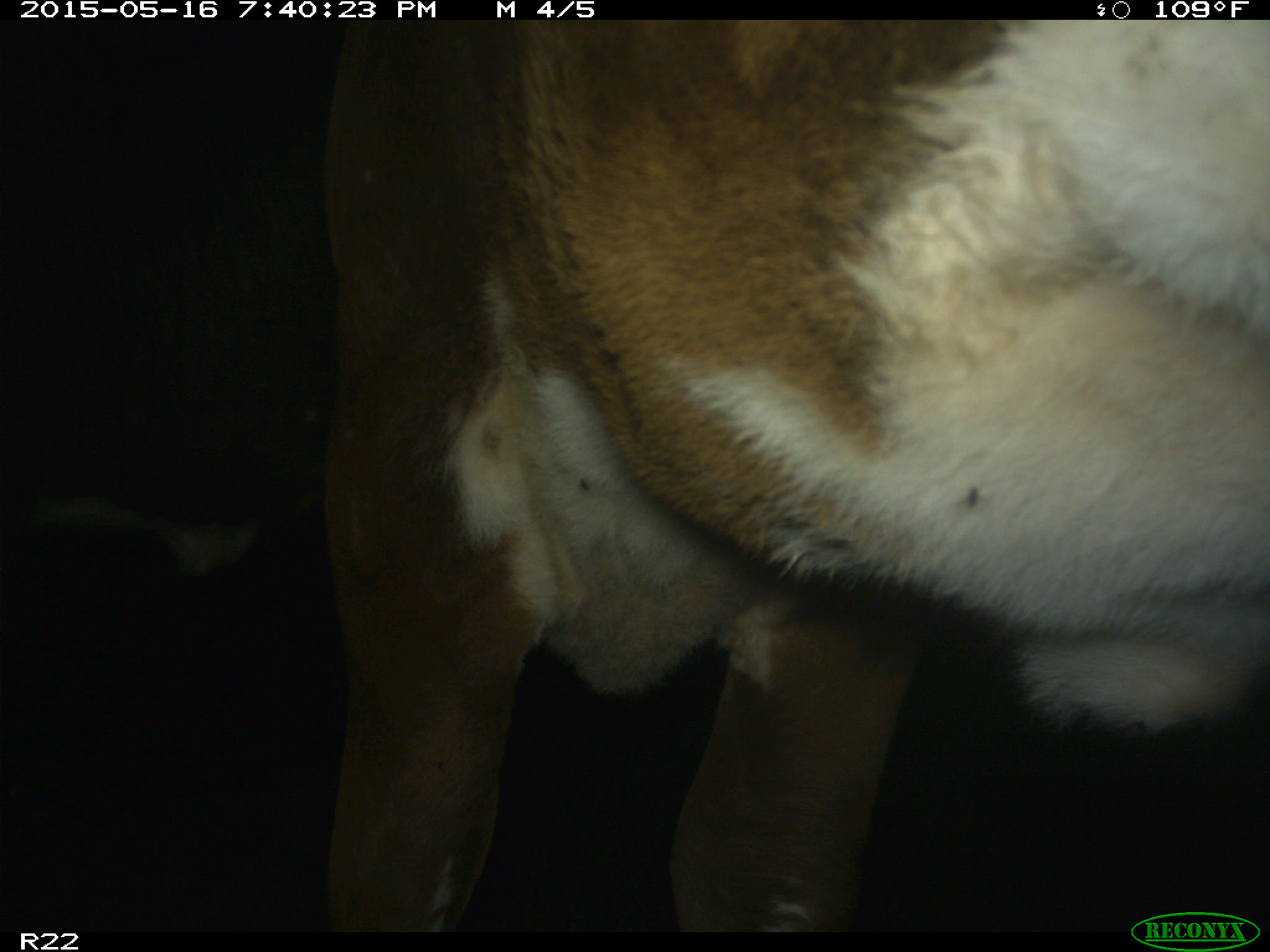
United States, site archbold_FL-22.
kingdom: Animalia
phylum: Chordata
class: Mammalia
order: Artiodactyla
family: Bovidae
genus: Bos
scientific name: Bos taurus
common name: domestic cow